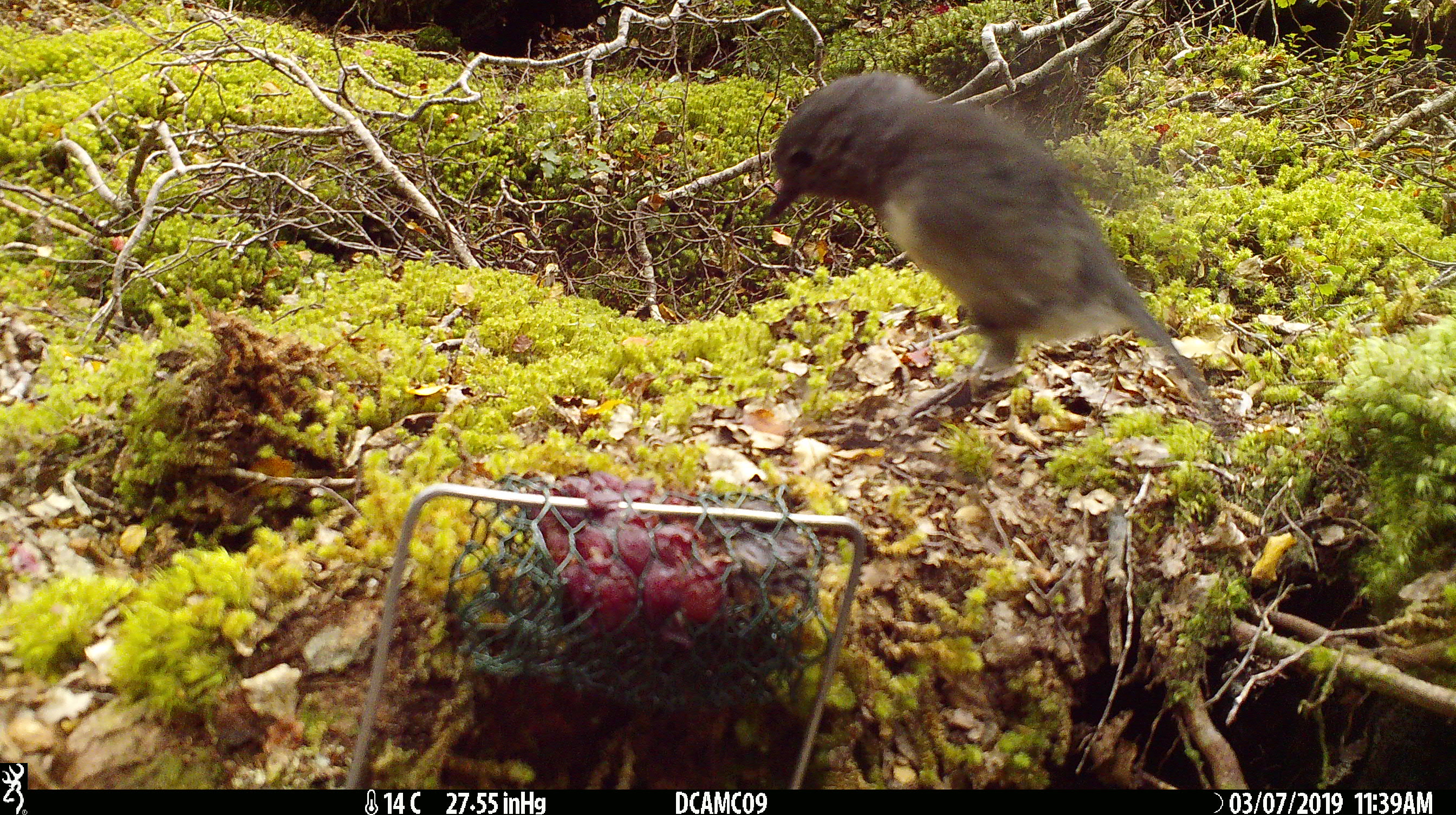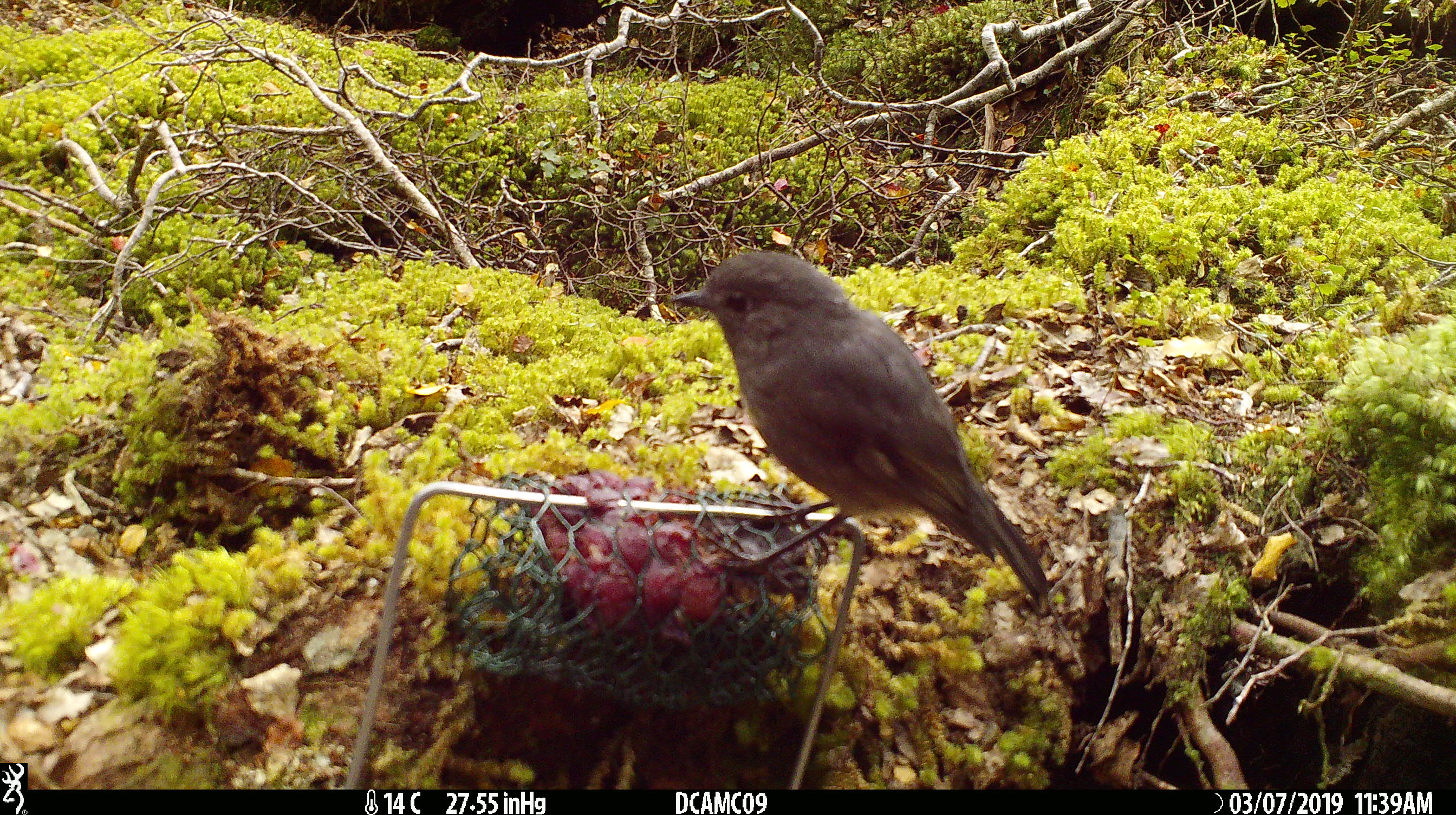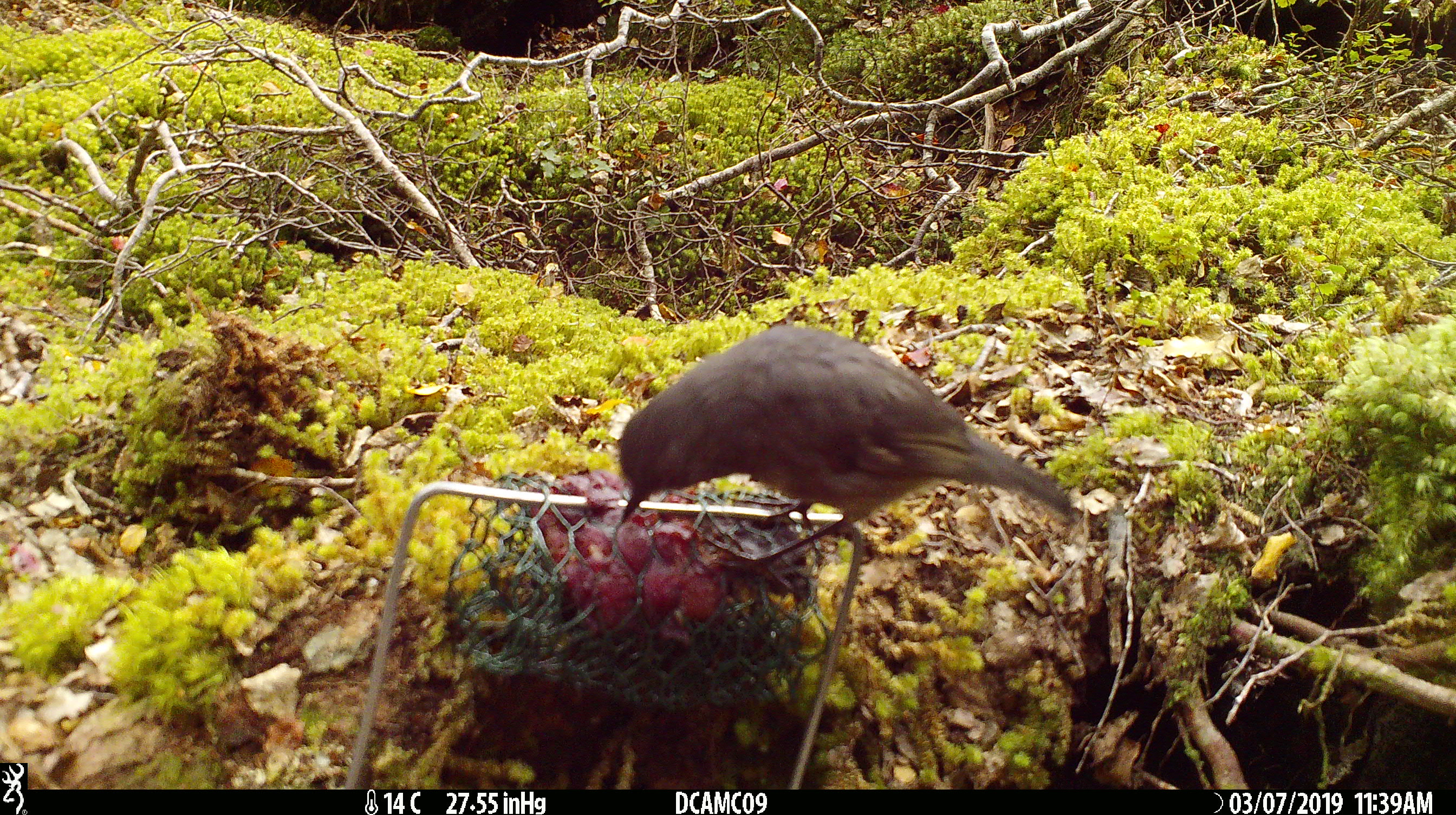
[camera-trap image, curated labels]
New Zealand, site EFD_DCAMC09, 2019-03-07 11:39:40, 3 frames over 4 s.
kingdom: Animalia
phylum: Chordata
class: Aves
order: Passeriformes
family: Petroicidae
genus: Petroica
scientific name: Petroica australis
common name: new zealand robin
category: robin